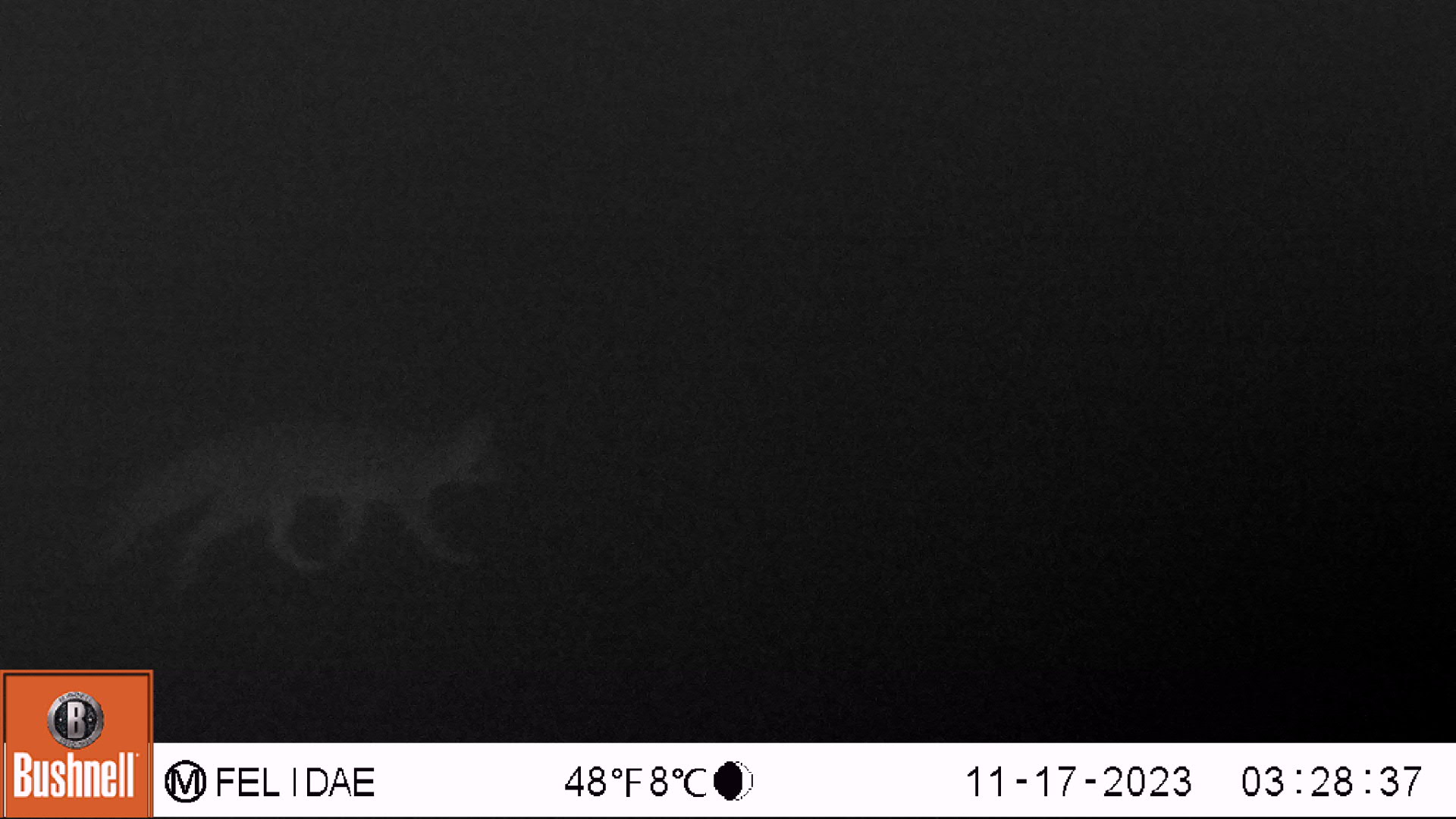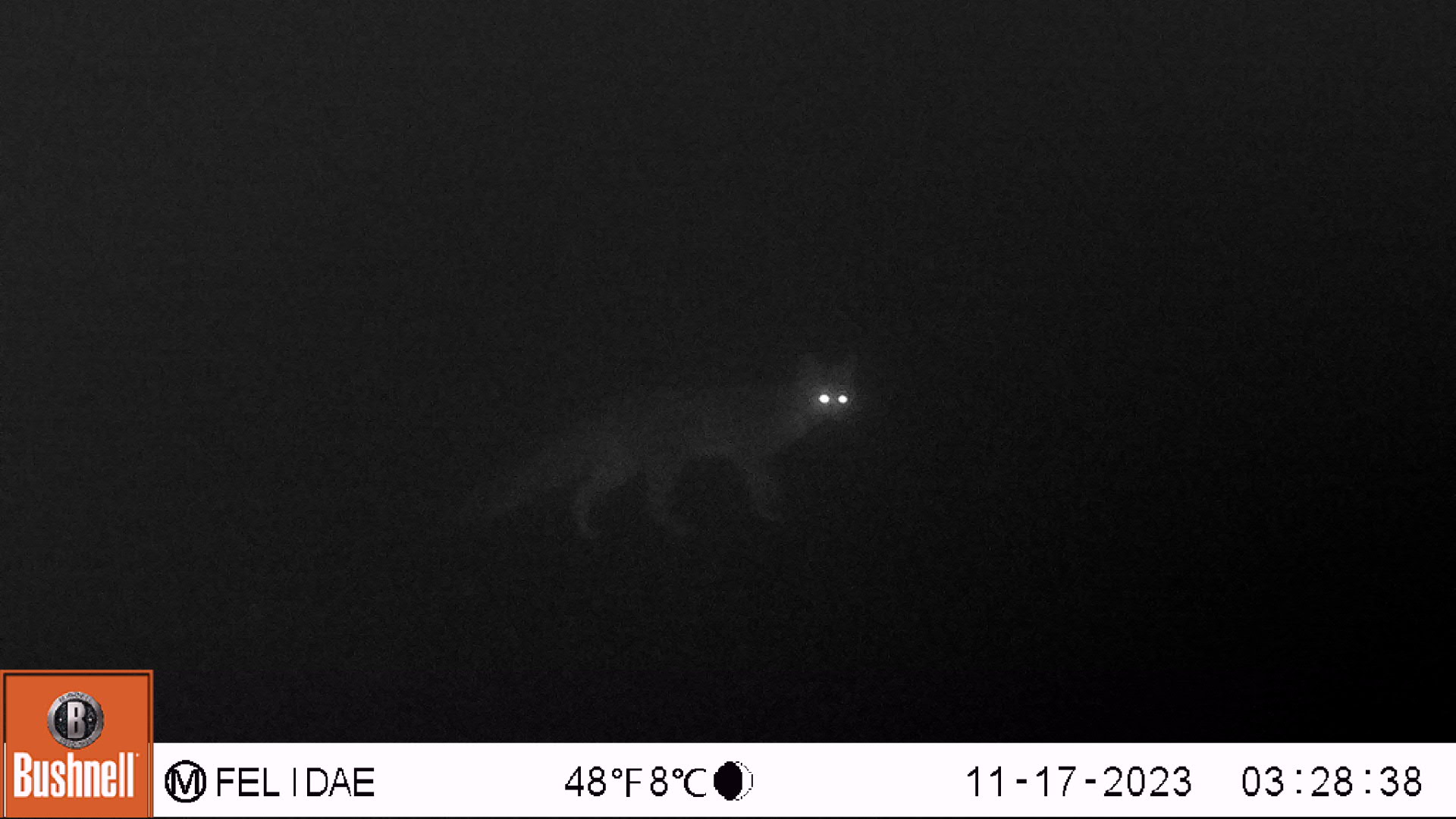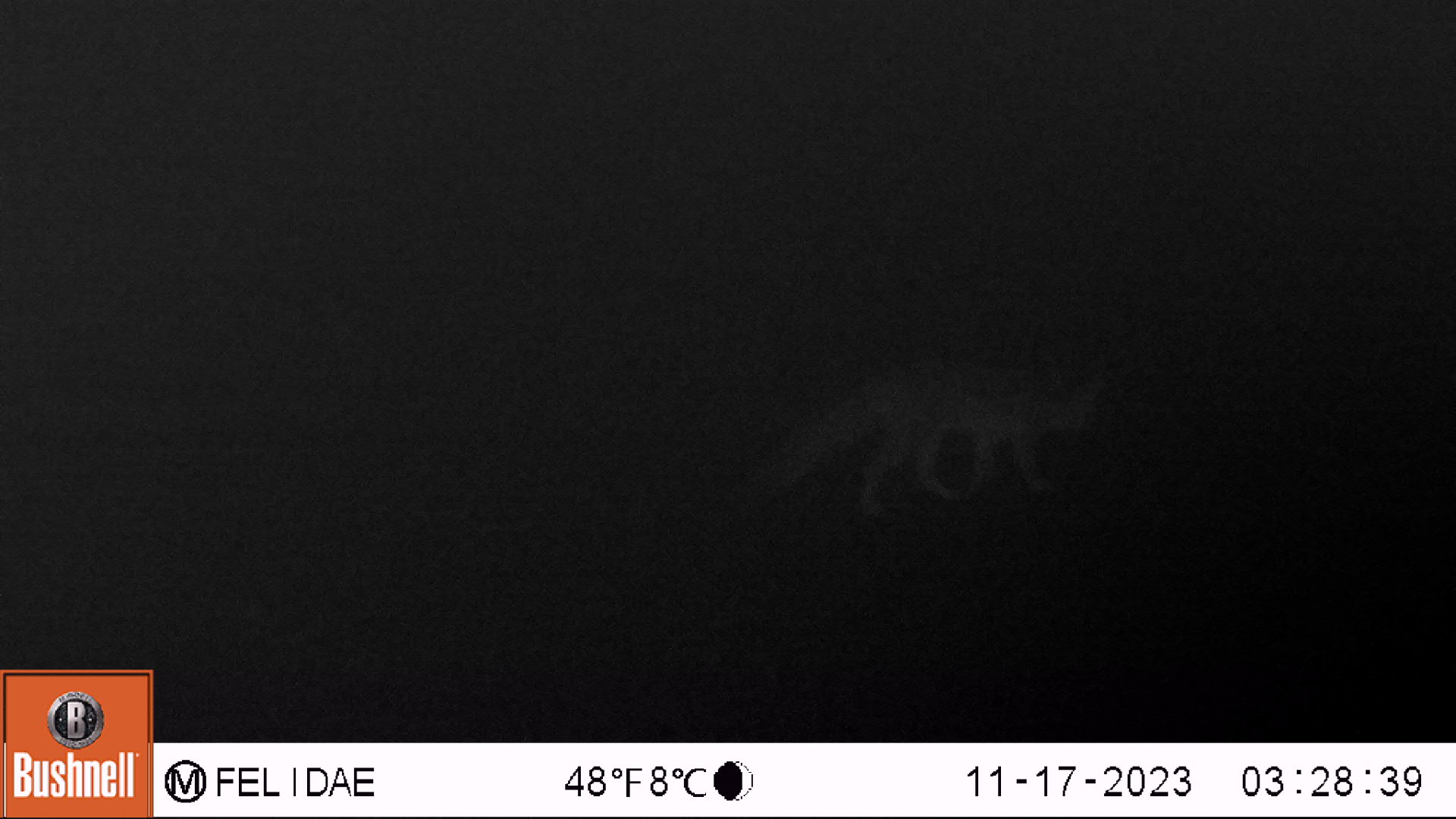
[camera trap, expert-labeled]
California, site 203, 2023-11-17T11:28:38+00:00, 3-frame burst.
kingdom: Animalia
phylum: Chordata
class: Mammalia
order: Carnivora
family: Canidae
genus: Urocyon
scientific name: Urocyon cinereoargenteus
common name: gray fox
Gray fox (Urocyon cinereoargenteus).